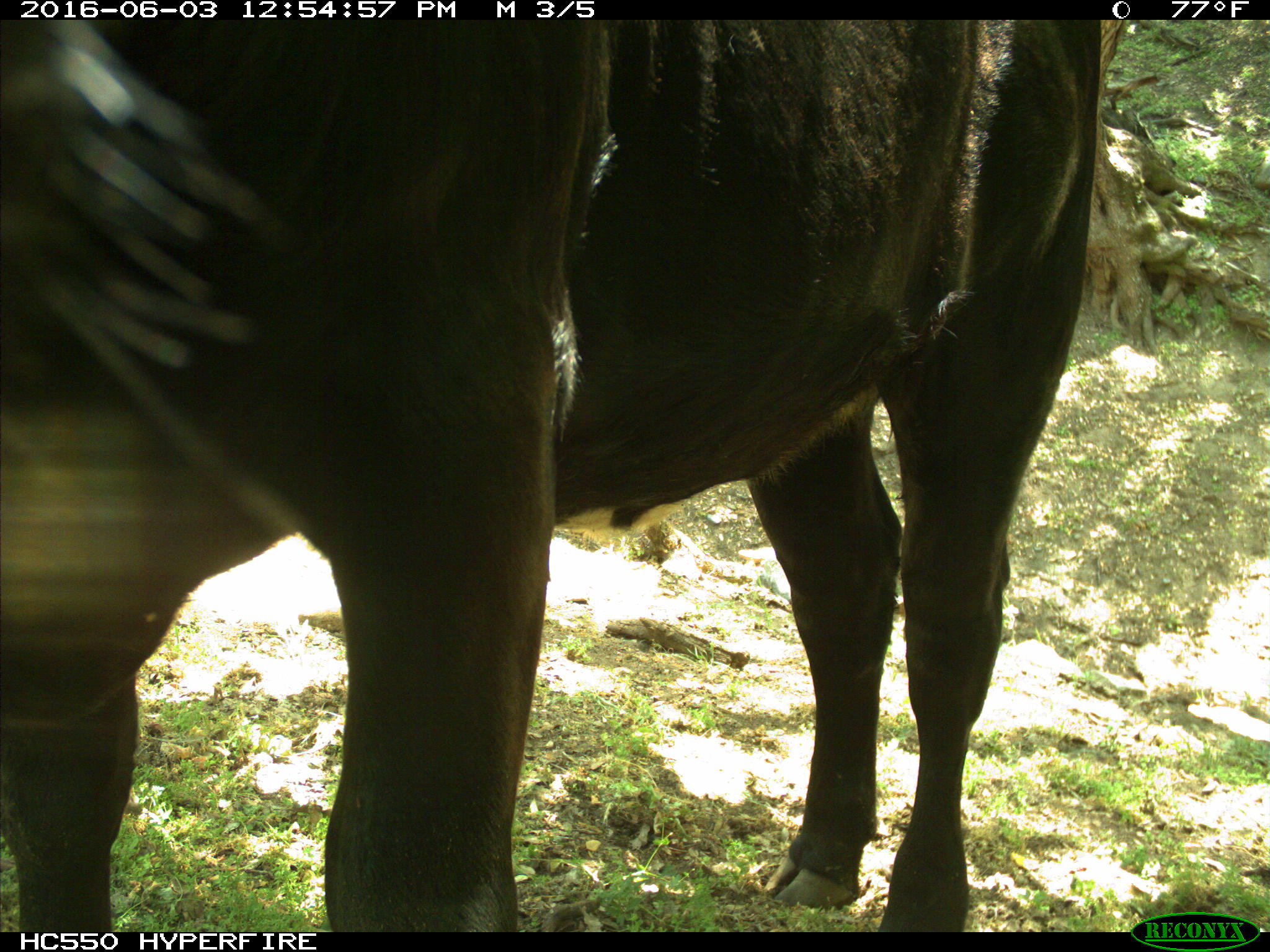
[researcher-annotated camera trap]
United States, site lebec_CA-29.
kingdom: Animalia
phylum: Chordata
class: Mammalia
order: Artiodactyla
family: Bovidae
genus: Bos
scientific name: Bos taurus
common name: domestic cow